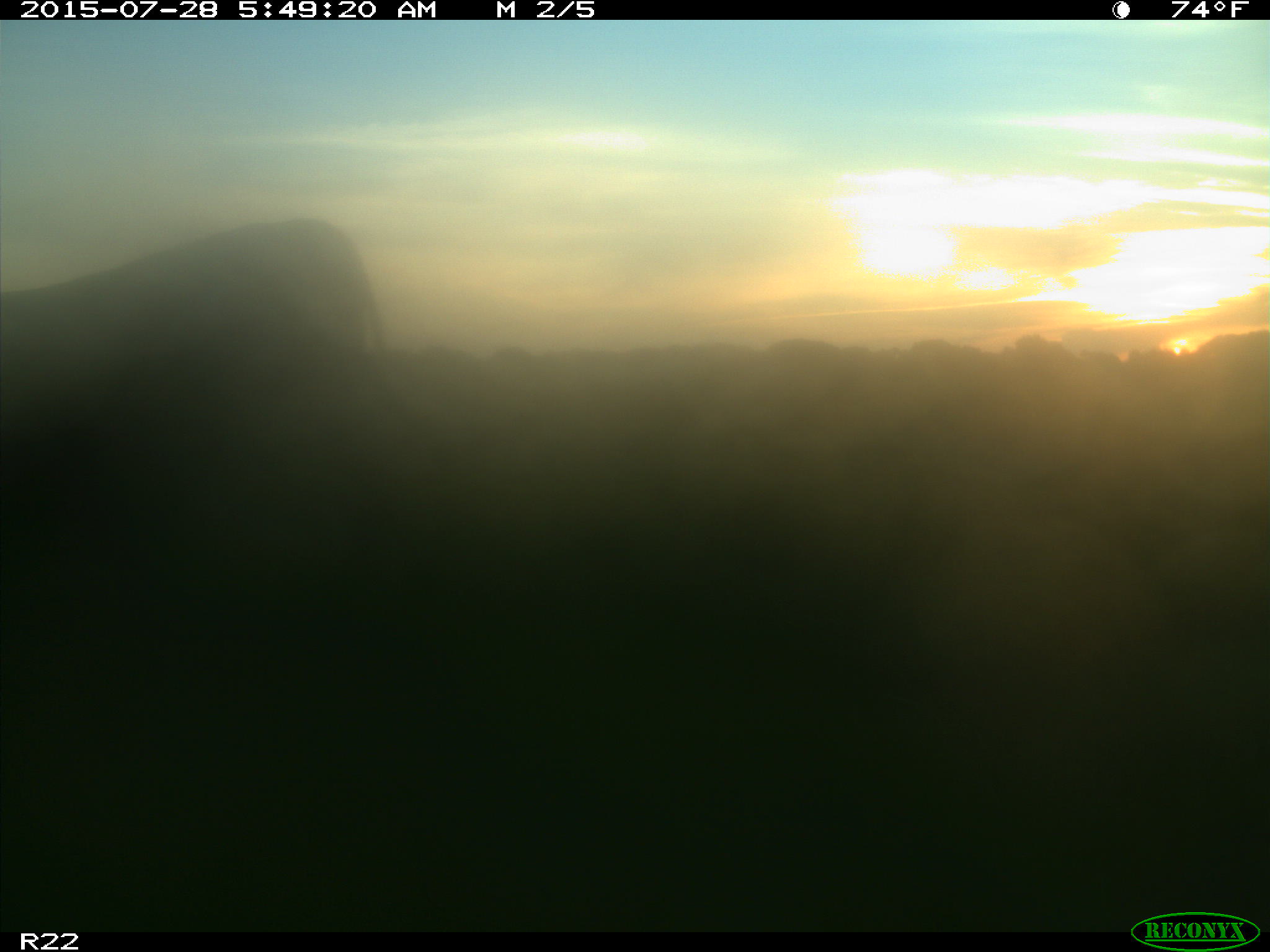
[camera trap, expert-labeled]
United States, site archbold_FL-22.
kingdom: Animalia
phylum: Chordata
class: Mammalia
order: Artiodactyla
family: Bovidae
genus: Bos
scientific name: Bos taurus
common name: domestic cow